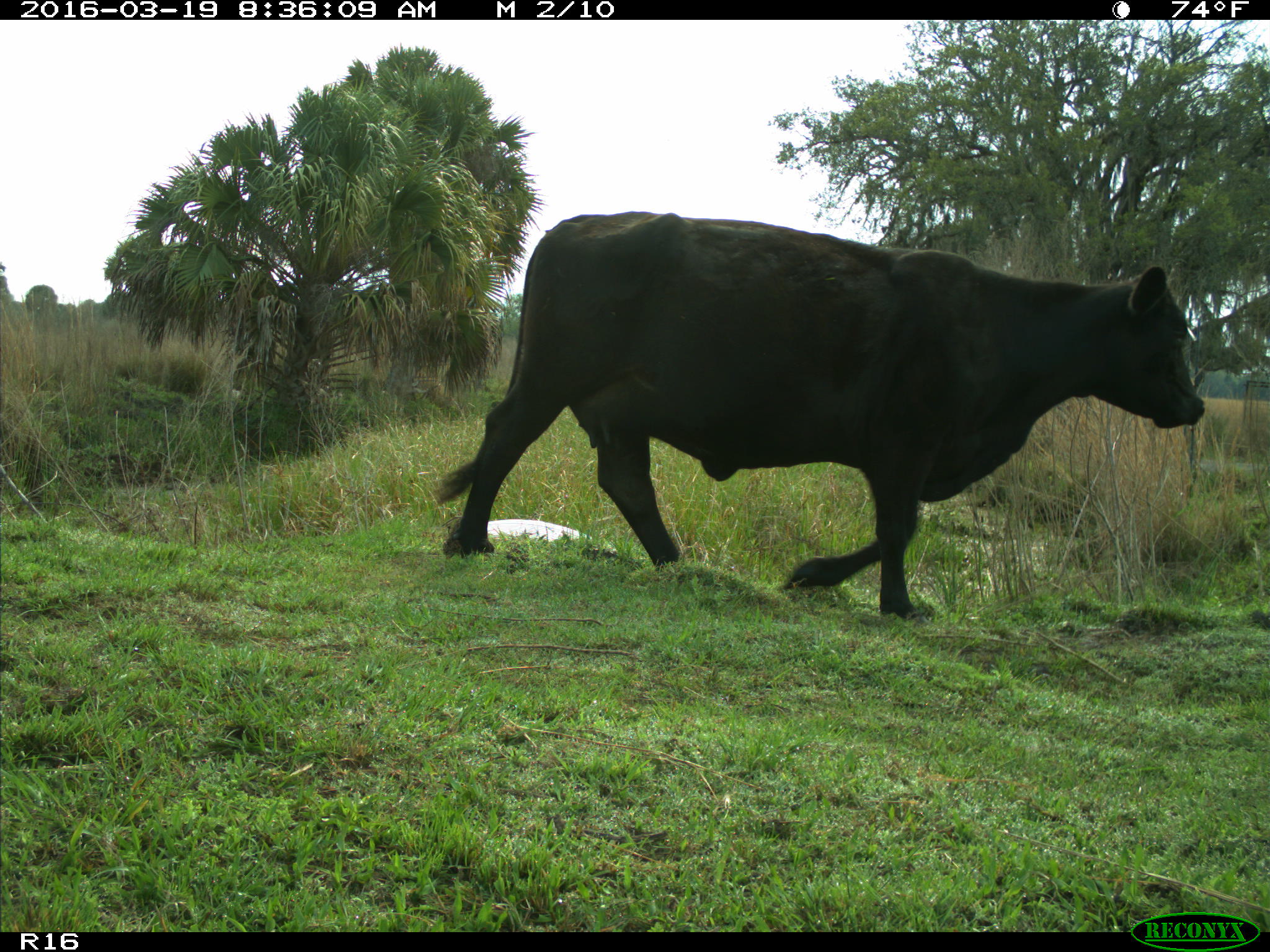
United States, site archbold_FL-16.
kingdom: Animalia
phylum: Chordata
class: Mammalia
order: Artiodactyla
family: Bovidae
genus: Bos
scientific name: Bos taurus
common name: domestic cow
Bos taurus (domestic cow).